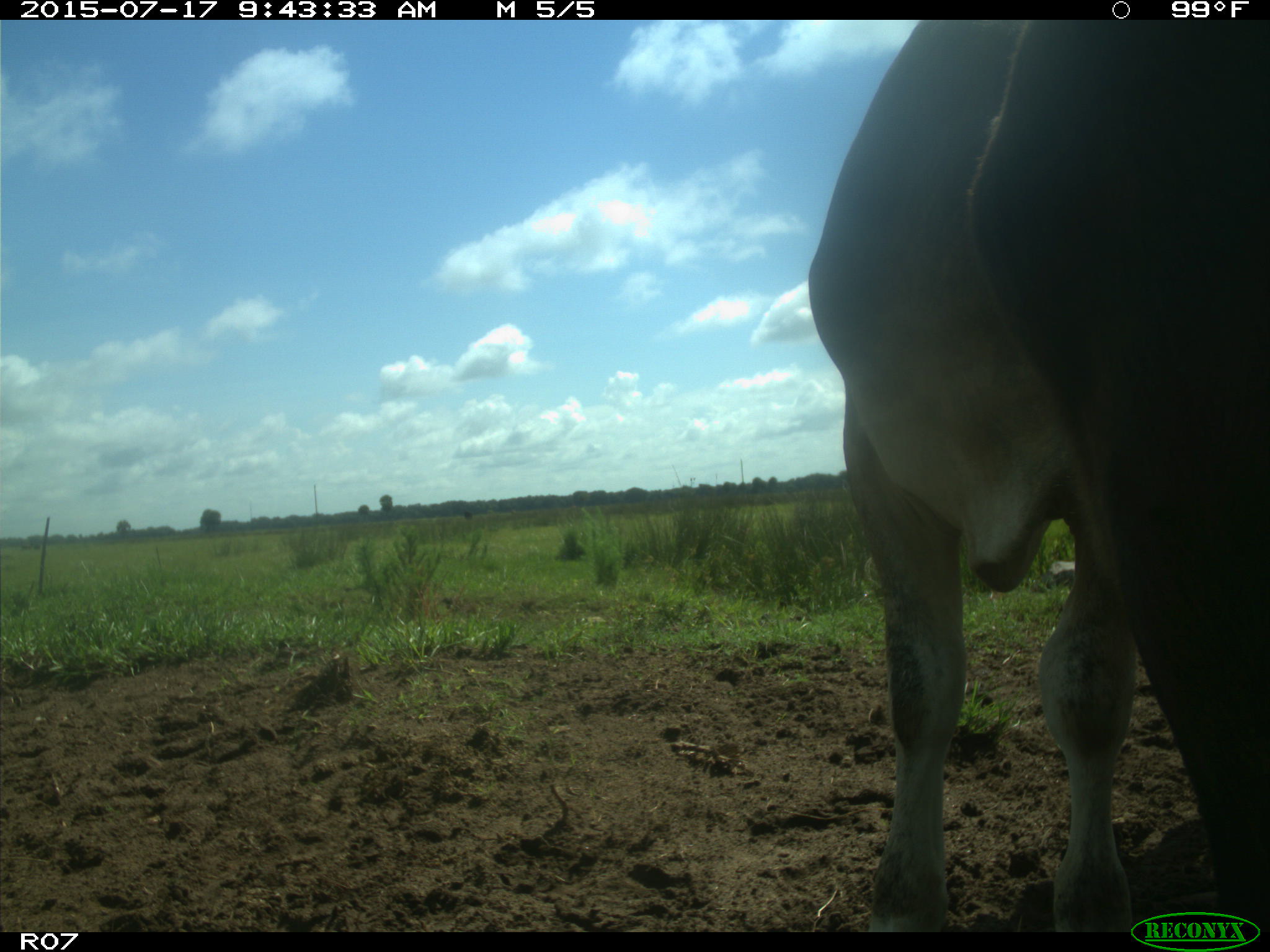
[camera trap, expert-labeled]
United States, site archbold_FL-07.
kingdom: Animalia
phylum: Chordata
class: Mammalia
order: Artiodactyla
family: Bovidae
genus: Bos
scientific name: Bos taurus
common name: domestic cow